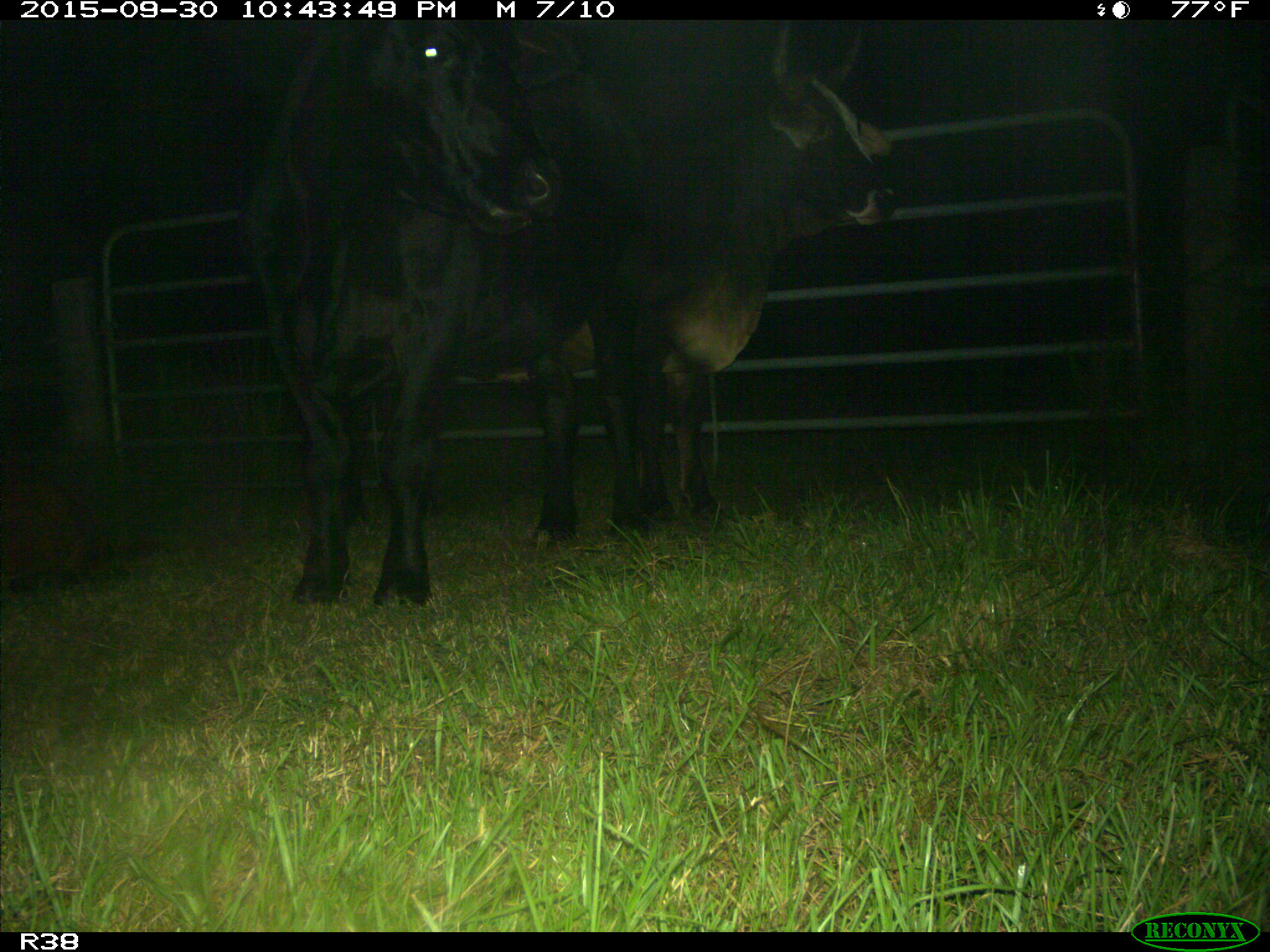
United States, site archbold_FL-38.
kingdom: Animalia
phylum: Chordata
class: Mammalia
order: Artiodactyla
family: Bovidae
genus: Bos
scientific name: Bos taurus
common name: domestic cow